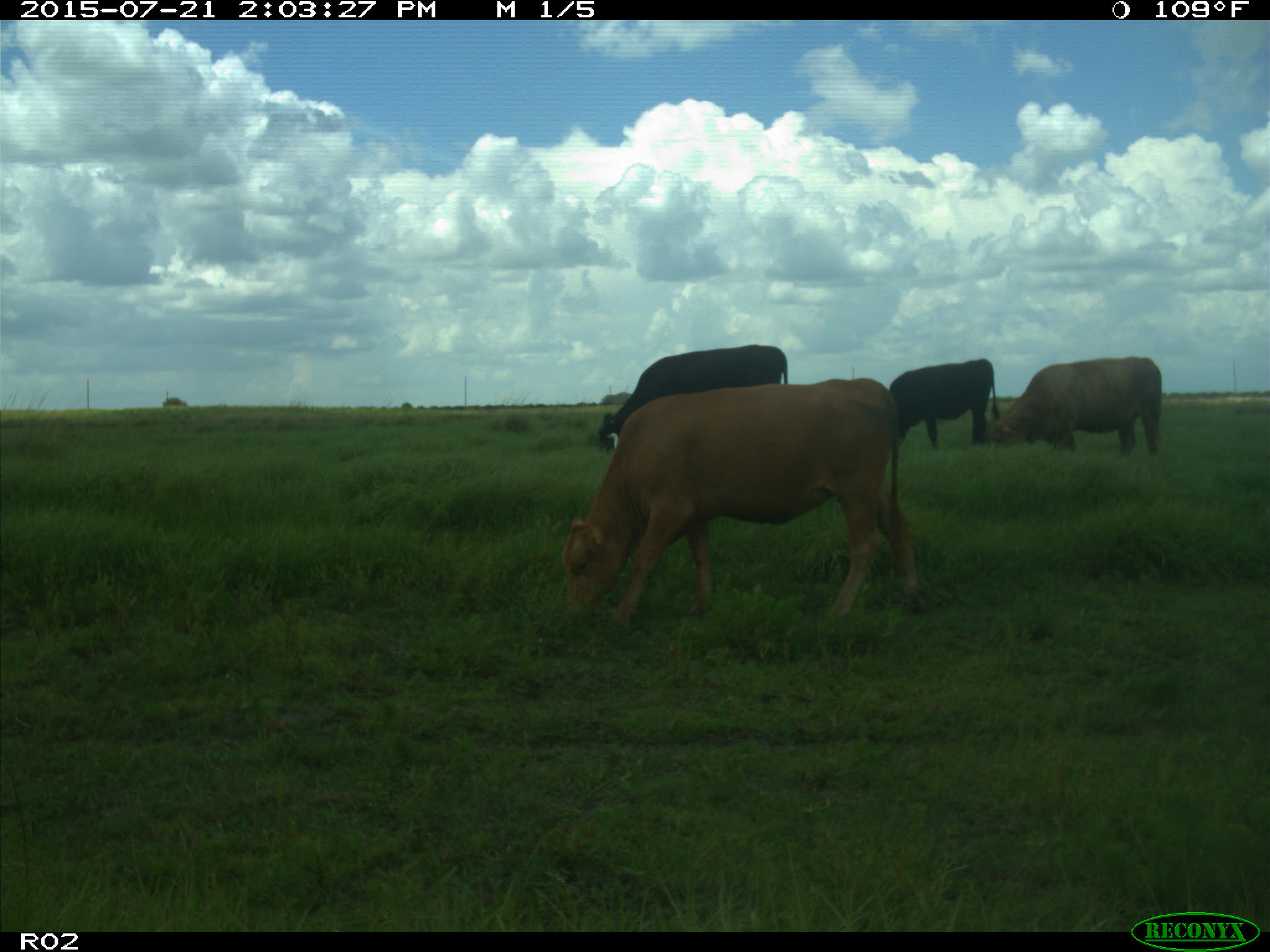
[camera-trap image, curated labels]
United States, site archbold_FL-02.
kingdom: Animalia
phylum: Chordata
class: Mammalia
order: Artiodactyla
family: Bovidae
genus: Bos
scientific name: Bos taurus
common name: domestic cow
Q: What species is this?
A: Bos taurus (domestic cow).